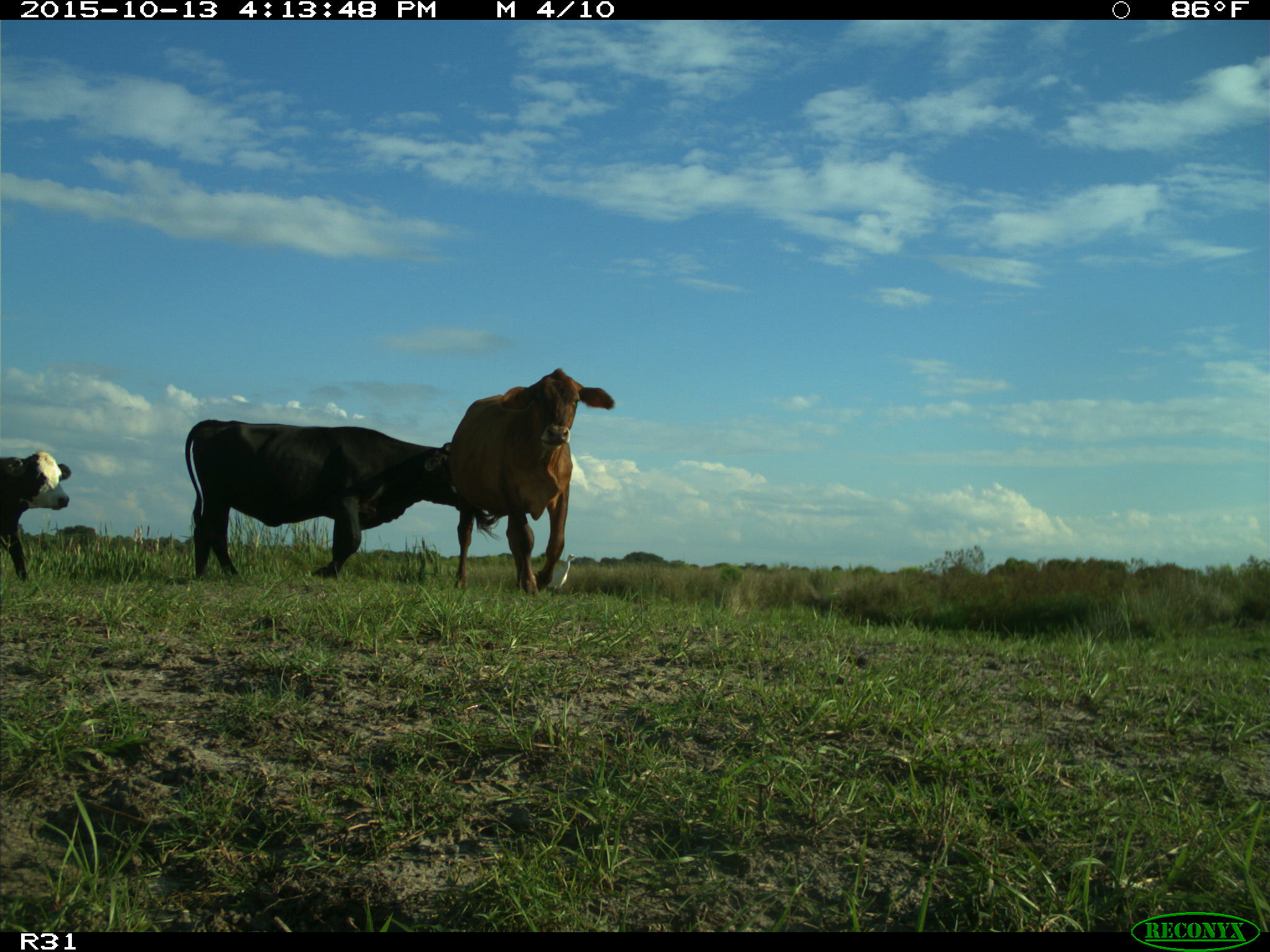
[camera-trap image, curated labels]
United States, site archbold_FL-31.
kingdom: Animalia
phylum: Chordata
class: Mammalia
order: Artiodactyla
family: Bovidae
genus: Bos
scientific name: Bos taurus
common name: domestic cow